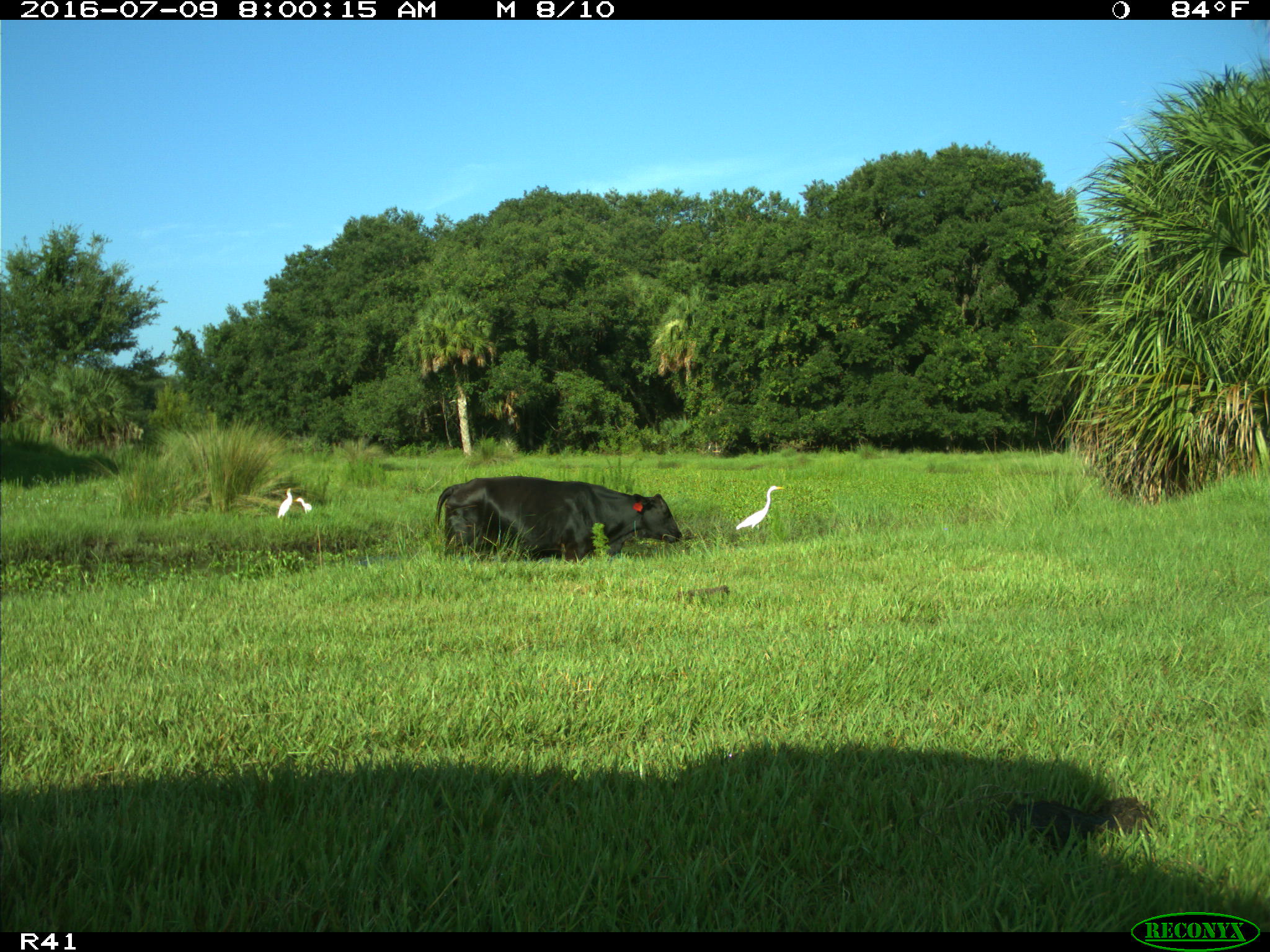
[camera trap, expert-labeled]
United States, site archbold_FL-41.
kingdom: Animalia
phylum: Chordata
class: Mammalia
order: Artiodactyla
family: Bovidae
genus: Bos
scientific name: Bos taurus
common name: domestic cow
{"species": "Bos taurus (domestic cow)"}